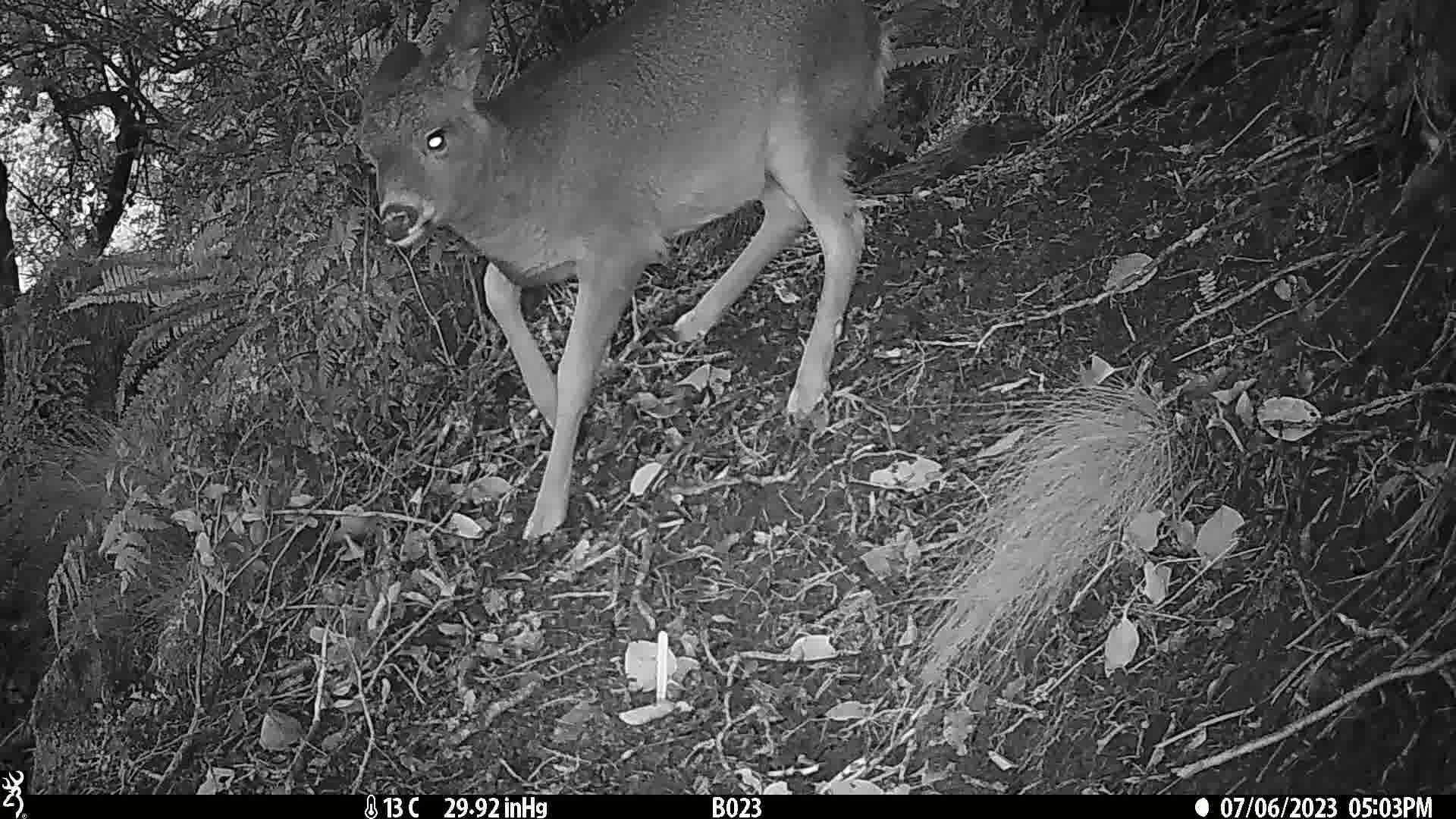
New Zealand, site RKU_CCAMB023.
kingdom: Animalia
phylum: Chordata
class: Mammalia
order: Artiodactyla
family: Cervidae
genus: Odocoileus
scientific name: Odocoileus virginianus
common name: white-tailed deer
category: white tailed deer